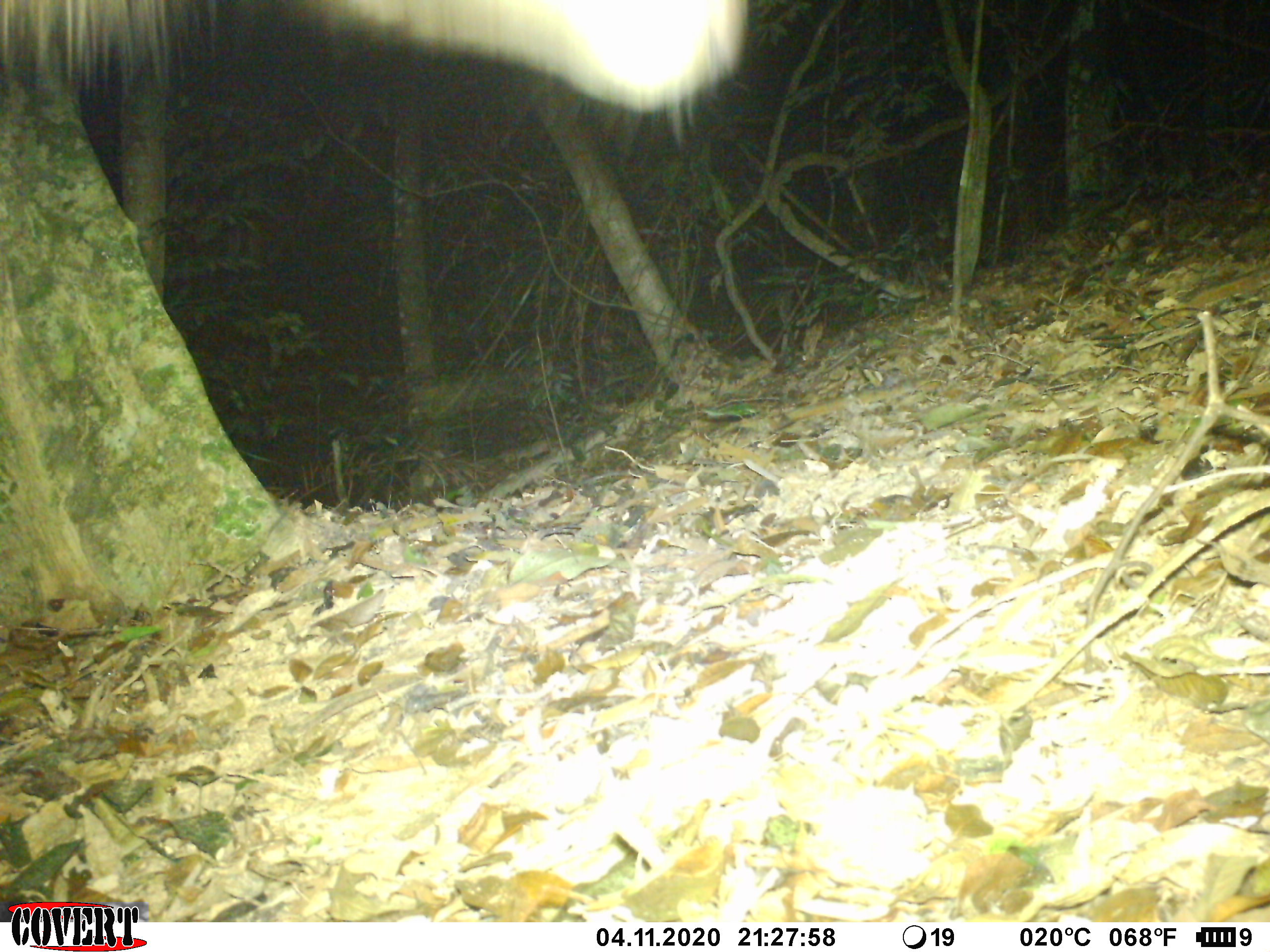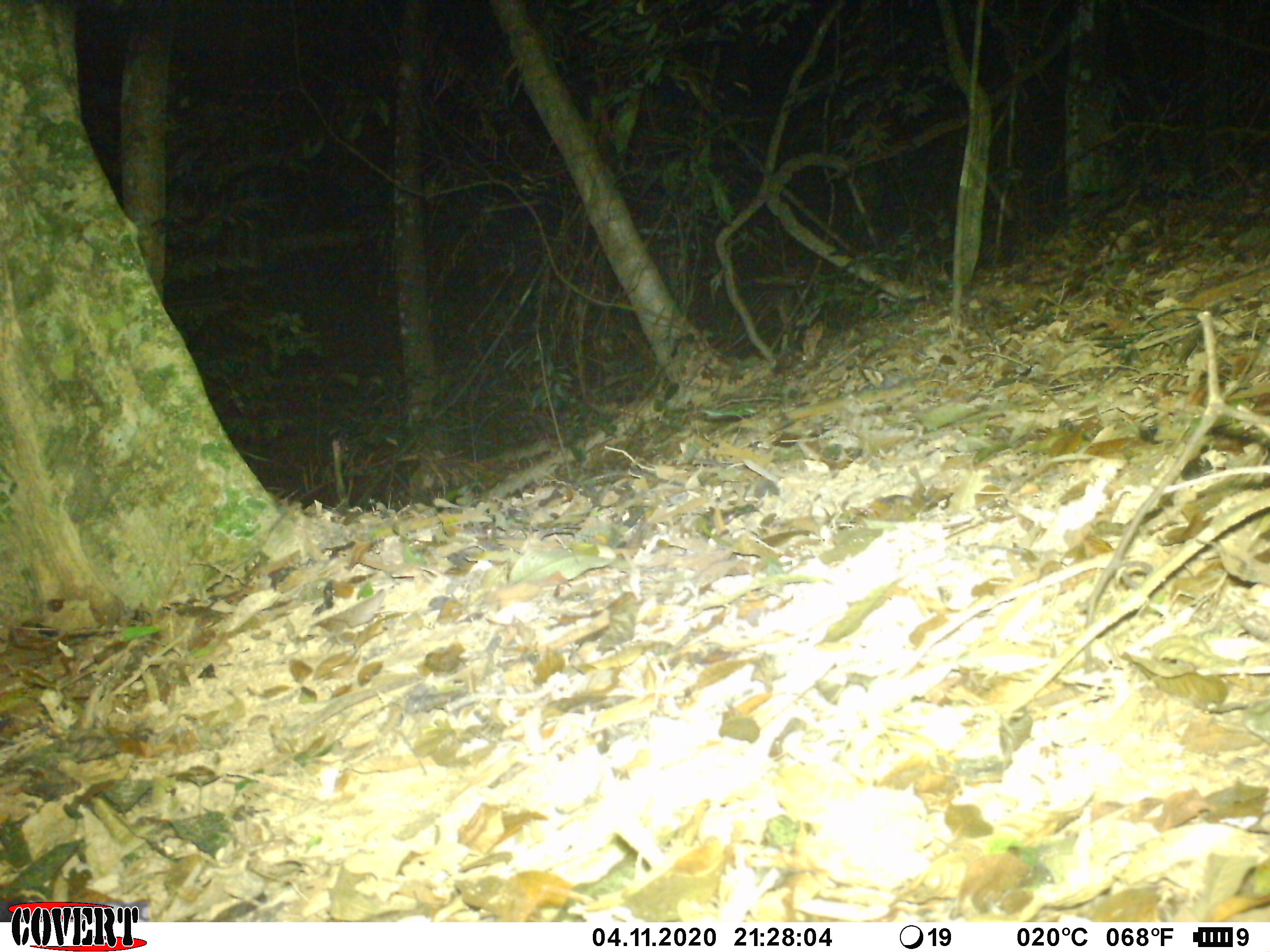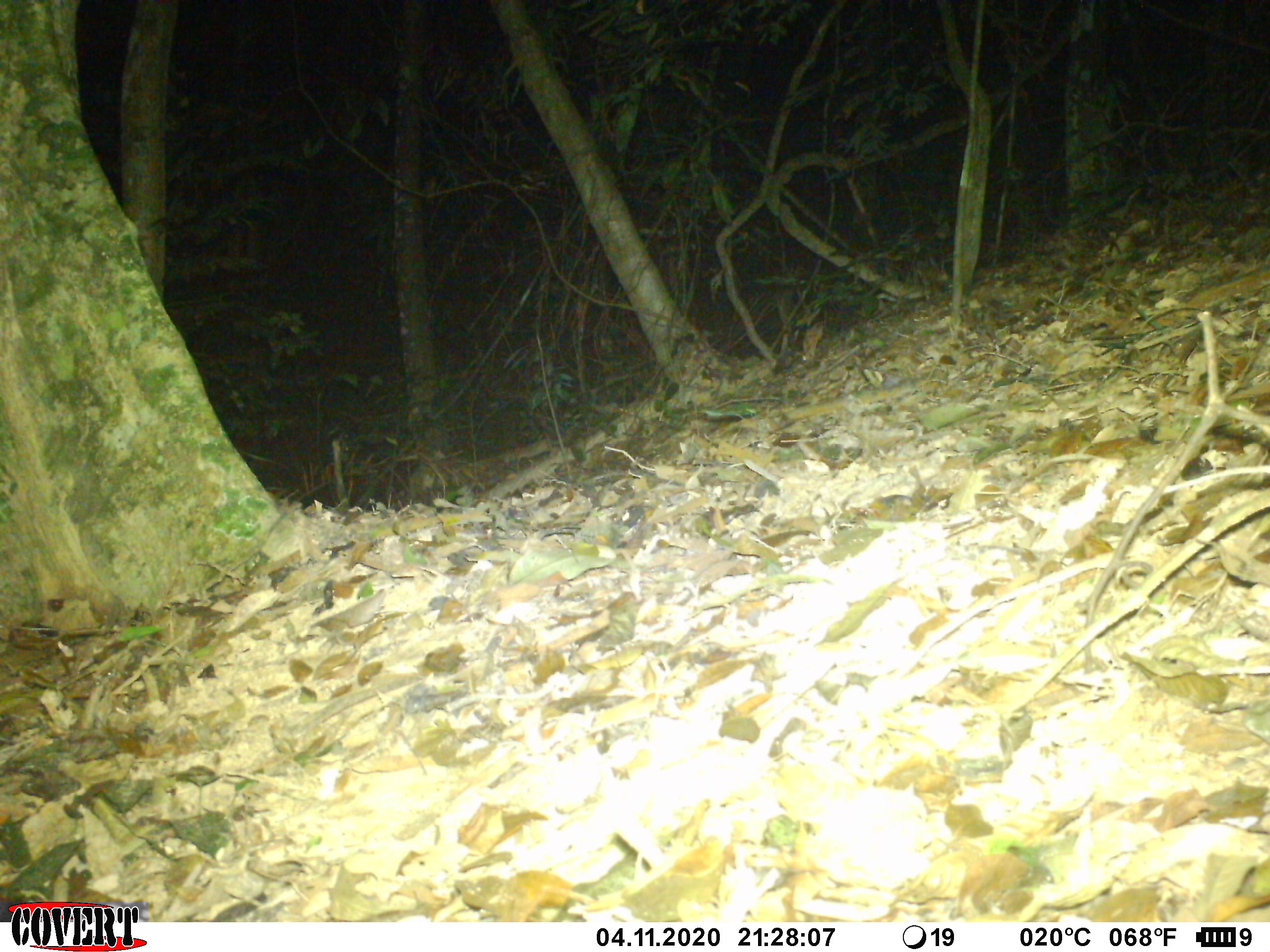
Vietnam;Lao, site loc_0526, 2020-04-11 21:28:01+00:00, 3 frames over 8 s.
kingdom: Animalia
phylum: Chordata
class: Mammalia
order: Artiodactyla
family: Cervidae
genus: Rusa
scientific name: Rusa unicolor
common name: sambar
Sambar (Rusa unicolor). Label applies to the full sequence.